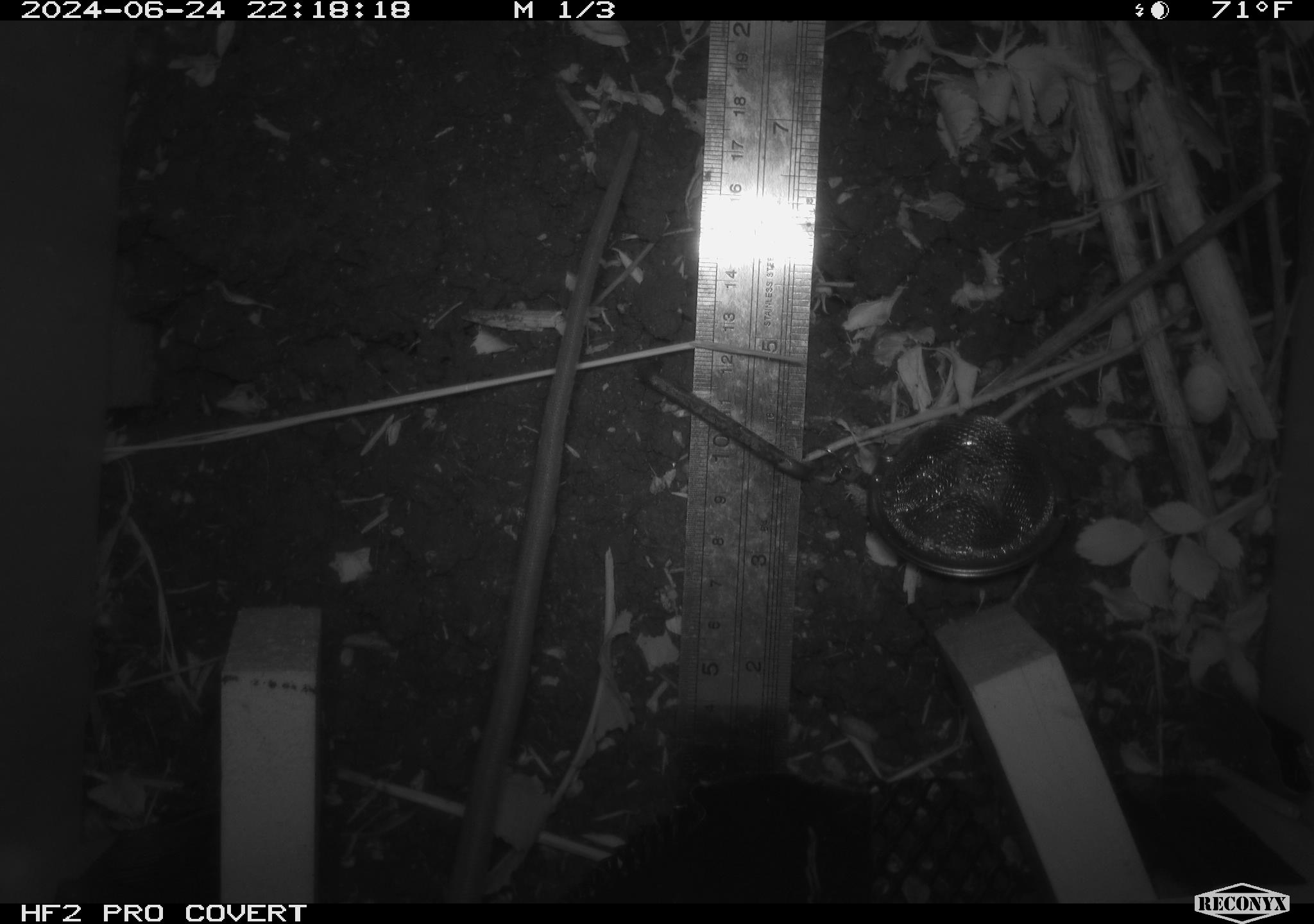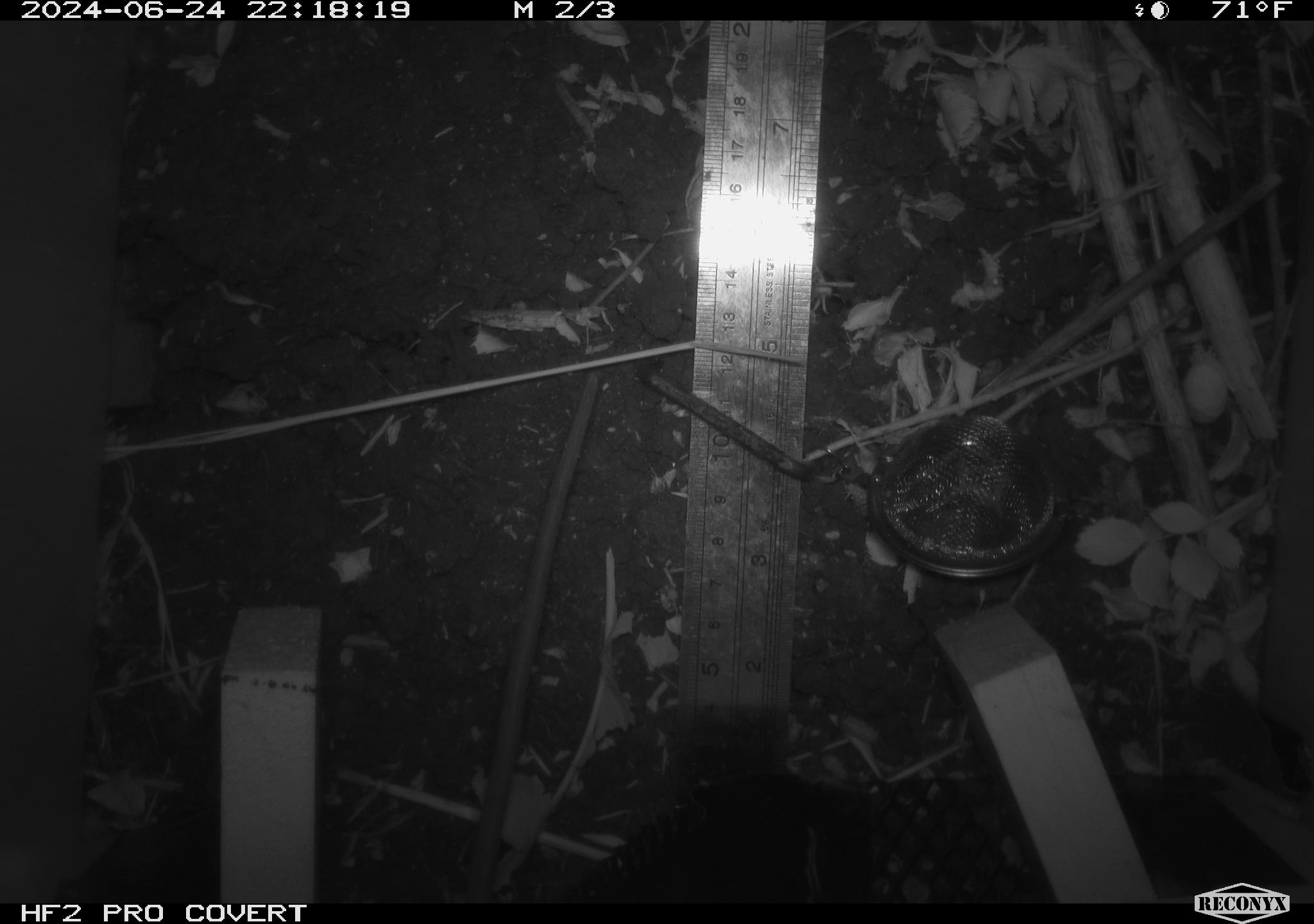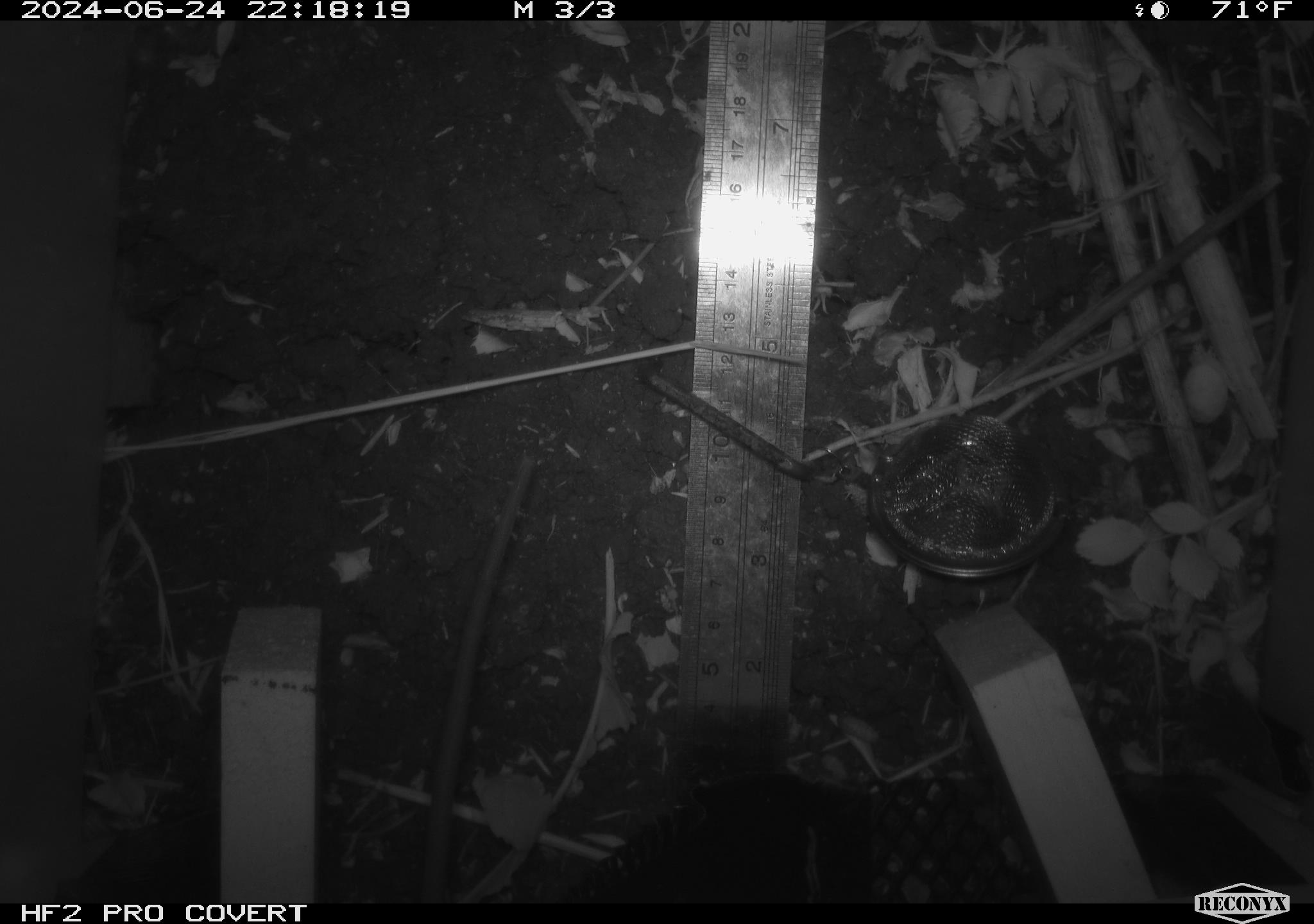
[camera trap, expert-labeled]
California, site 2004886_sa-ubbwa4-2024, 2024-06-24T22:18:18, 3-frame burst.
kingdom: Animalia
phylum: Chordata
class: Mammalia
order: Rodentia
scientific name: Rodentia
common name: woodrat or rat or mouse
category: woodrat or rat or mouse species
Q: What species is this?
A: Woodrat or rat or mouse species (woodrat or rat or mouse) (Rodentia).